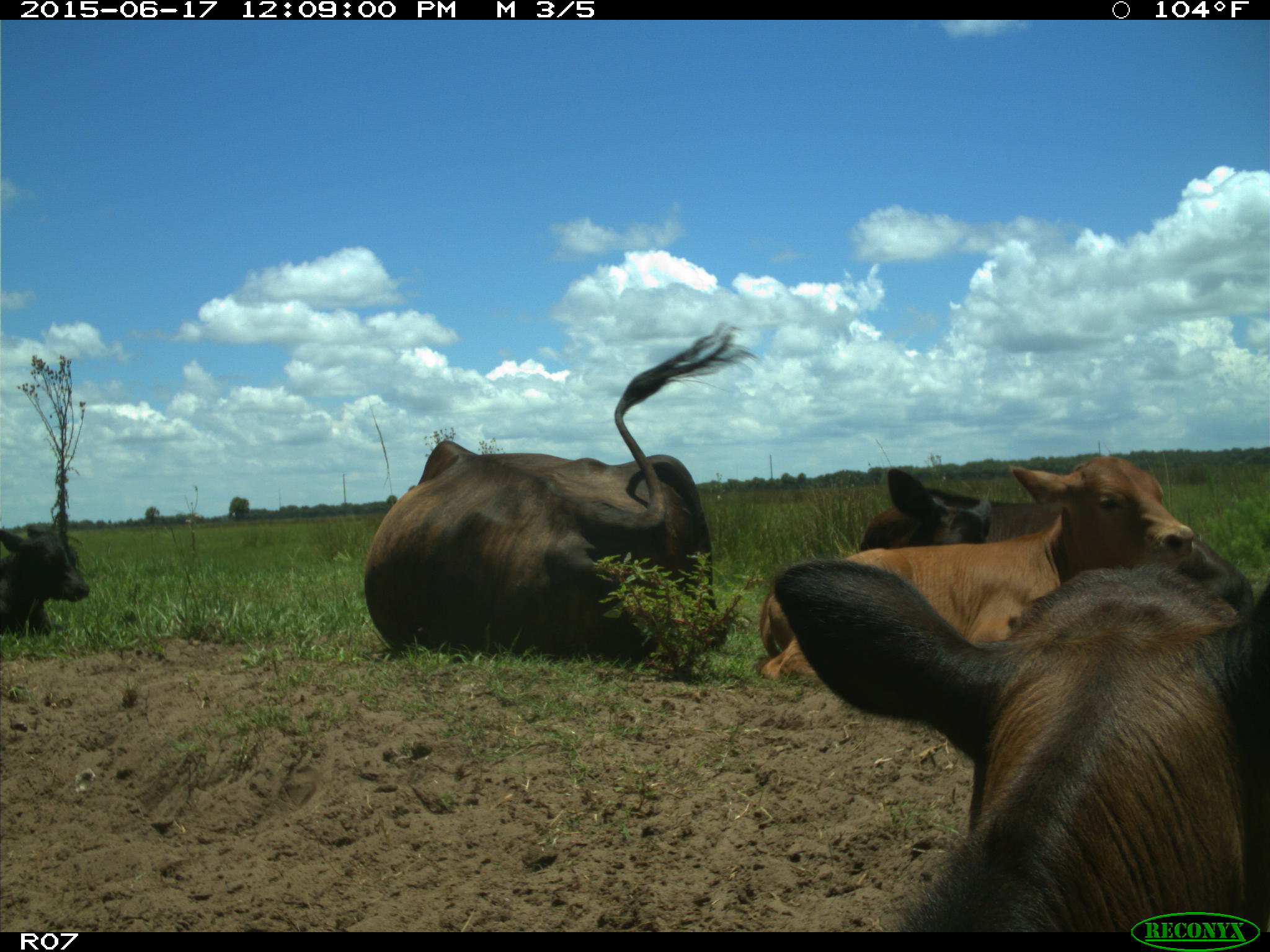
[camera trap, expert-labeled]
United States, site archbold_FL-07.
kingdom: Animalia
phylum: Chordata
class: Mammalia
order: Artiodactyla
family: Bovidae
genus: Bos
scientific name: Bos taurus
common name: domestic cow